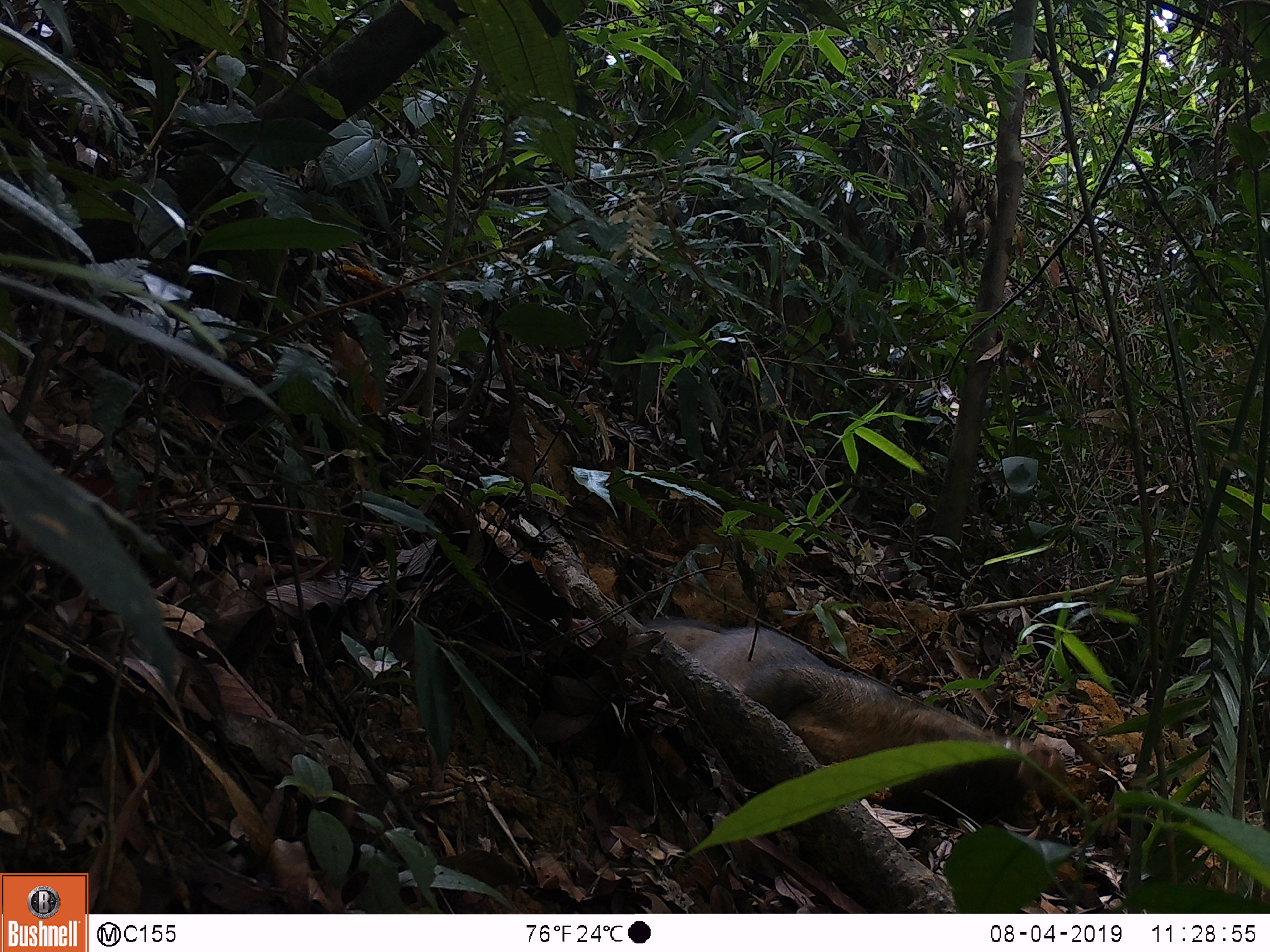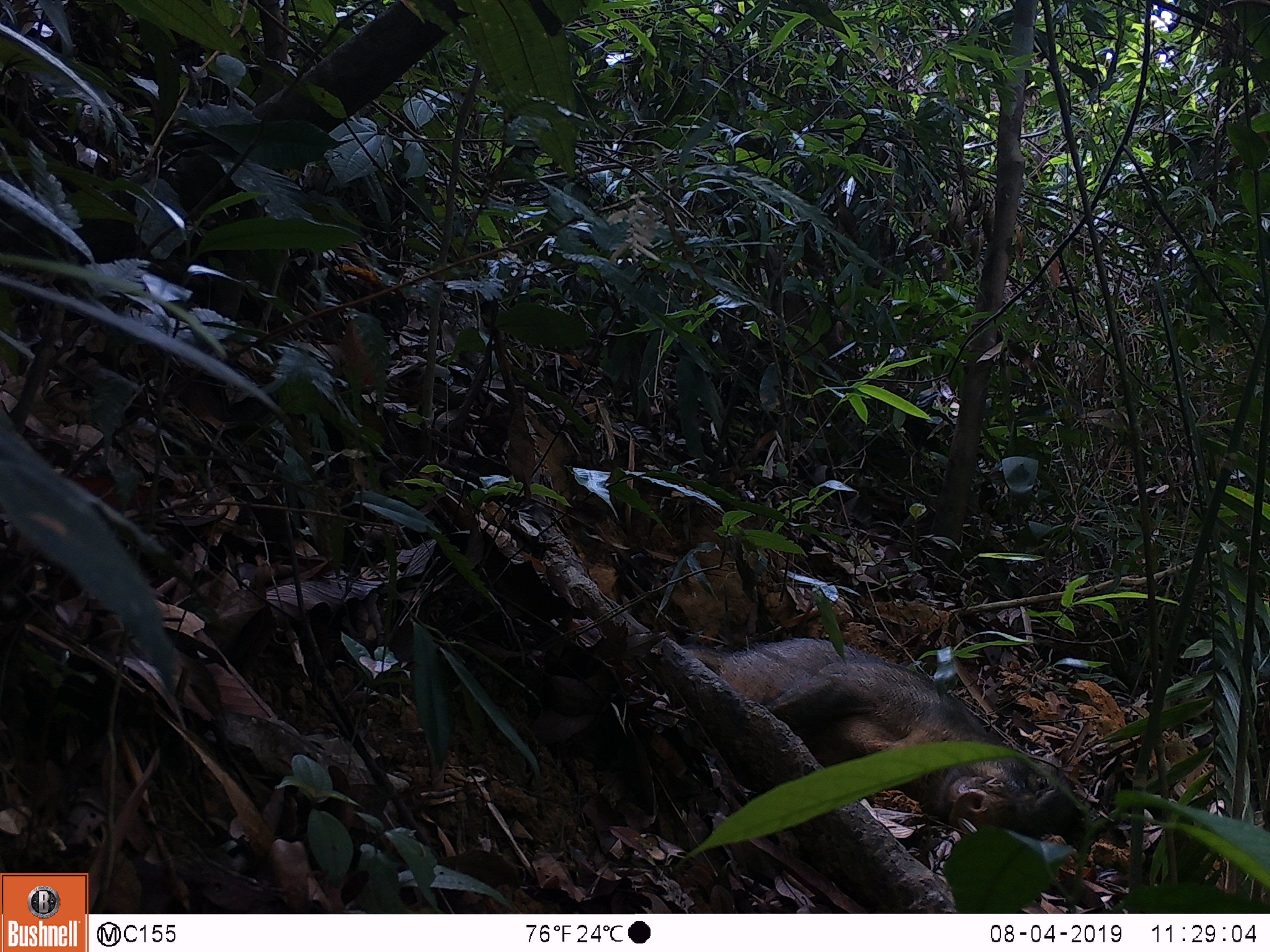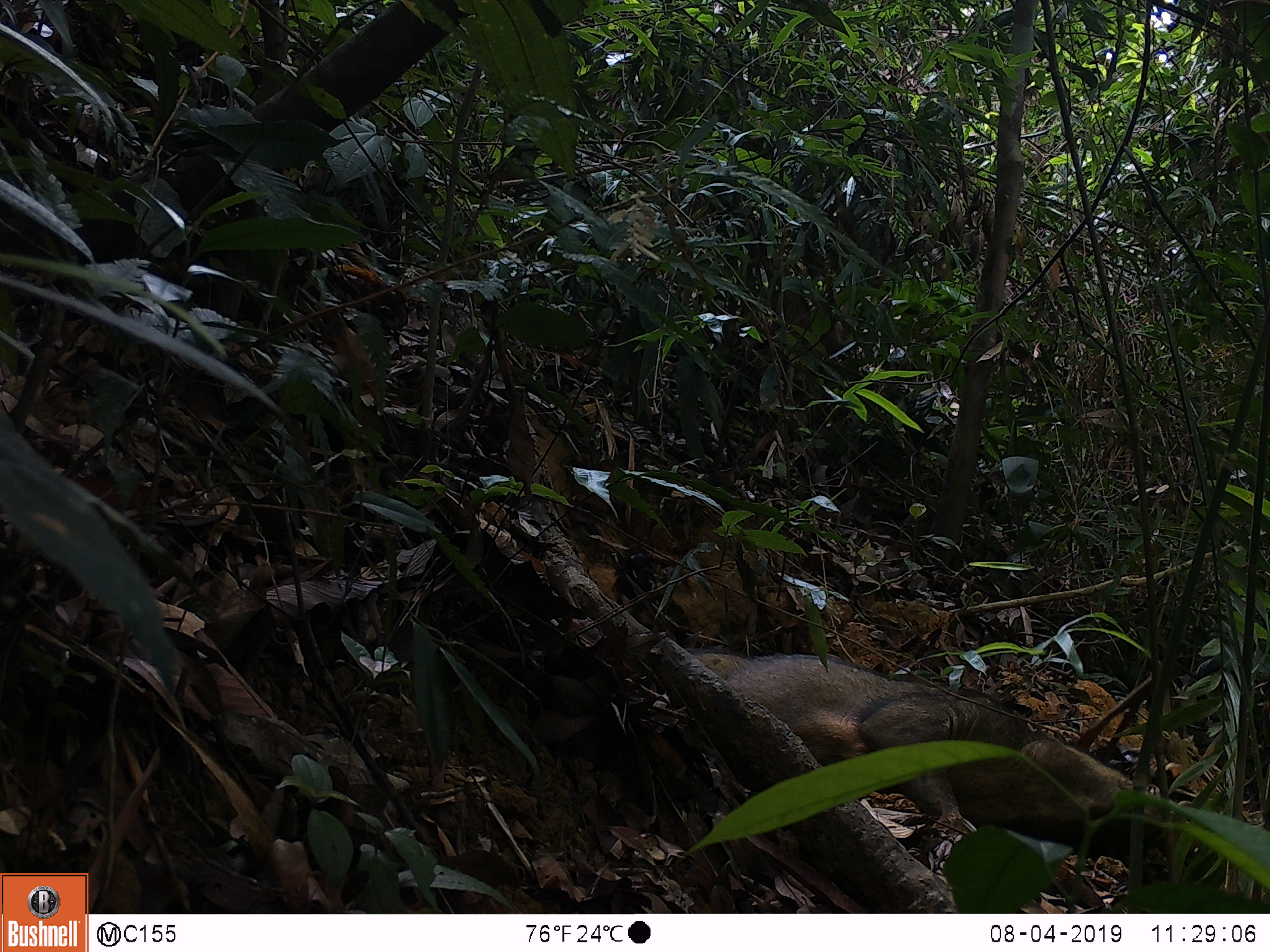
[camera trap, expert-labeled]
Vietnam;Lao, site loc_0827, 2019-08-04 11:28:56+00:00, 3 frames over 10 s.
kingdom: Animalia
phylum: Chordata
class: Mammalia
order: Artiodactyla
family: Suidae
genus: Sus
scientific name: Sus scrofa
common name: eurasian wild pig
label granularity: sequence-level